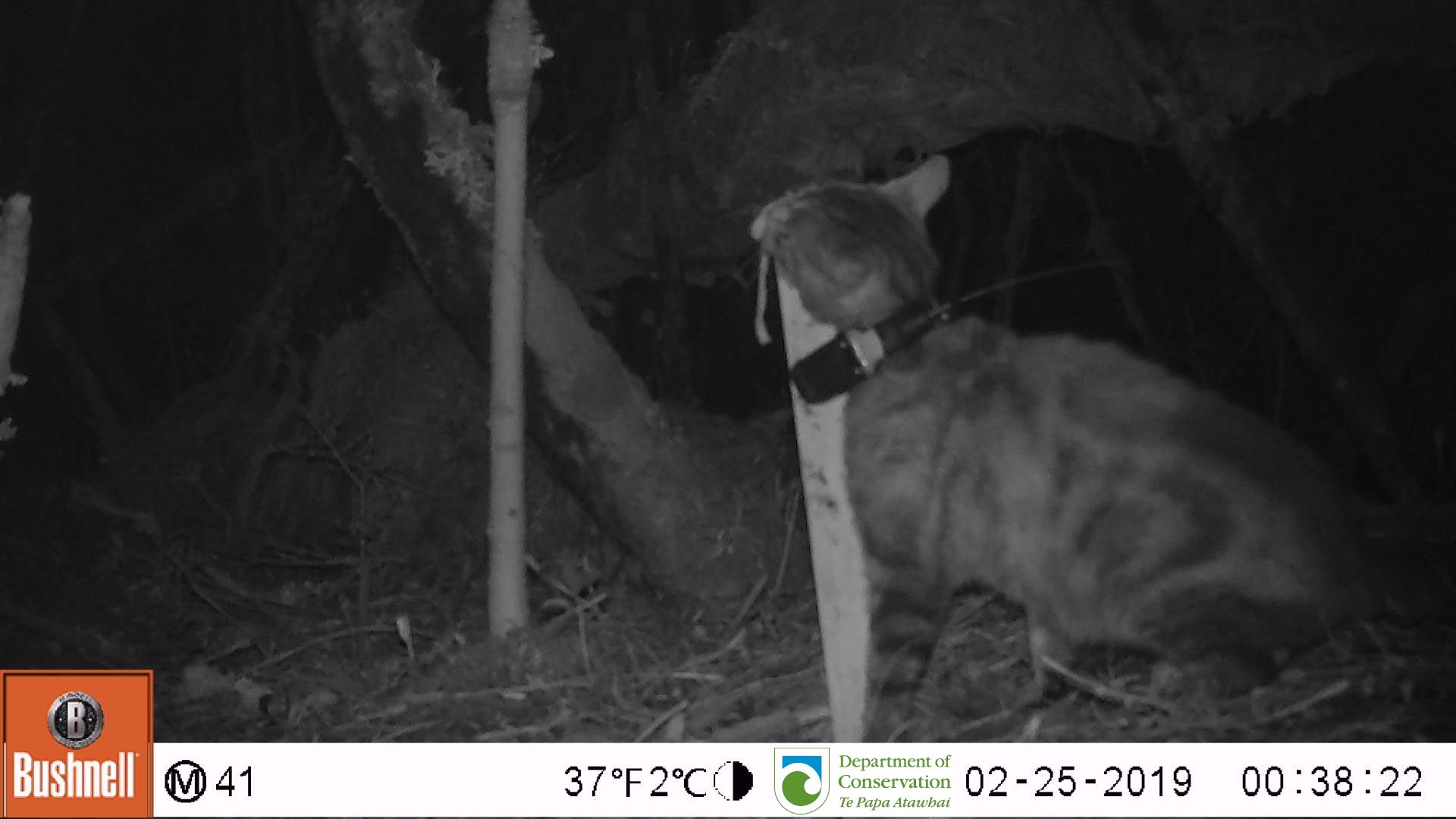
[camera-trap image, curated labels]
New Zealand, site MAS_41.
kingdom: Animalia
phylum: Chordata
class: Mammalia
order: Carnivora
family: Felidae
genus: Felis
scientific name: Felis catus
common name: domestic cat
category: cat